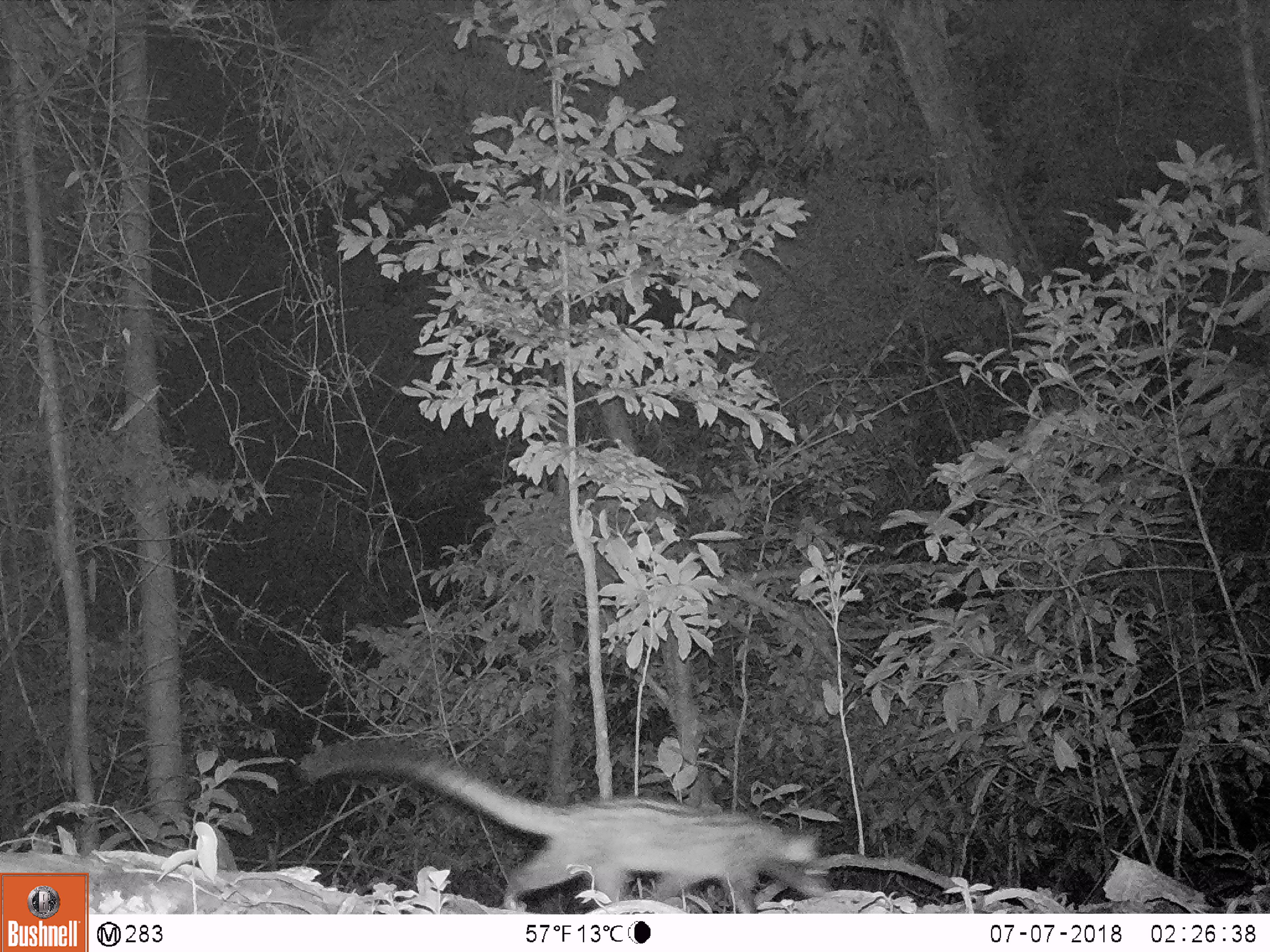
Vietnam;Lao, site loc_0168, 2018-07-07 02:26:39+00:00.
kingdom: Animalia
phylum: Chordata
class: Mammalia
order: Carnivora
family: Viverridae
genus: Paradoxurus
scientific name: Paradoxurus hermaphroditus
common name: common palm civet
Common palm civet (Paradoxurus hermaphroditus). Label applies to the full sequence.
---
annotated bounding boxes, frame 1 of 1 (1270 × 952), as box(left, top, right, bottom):
common palm civet: box(300, 737, 826, 912)